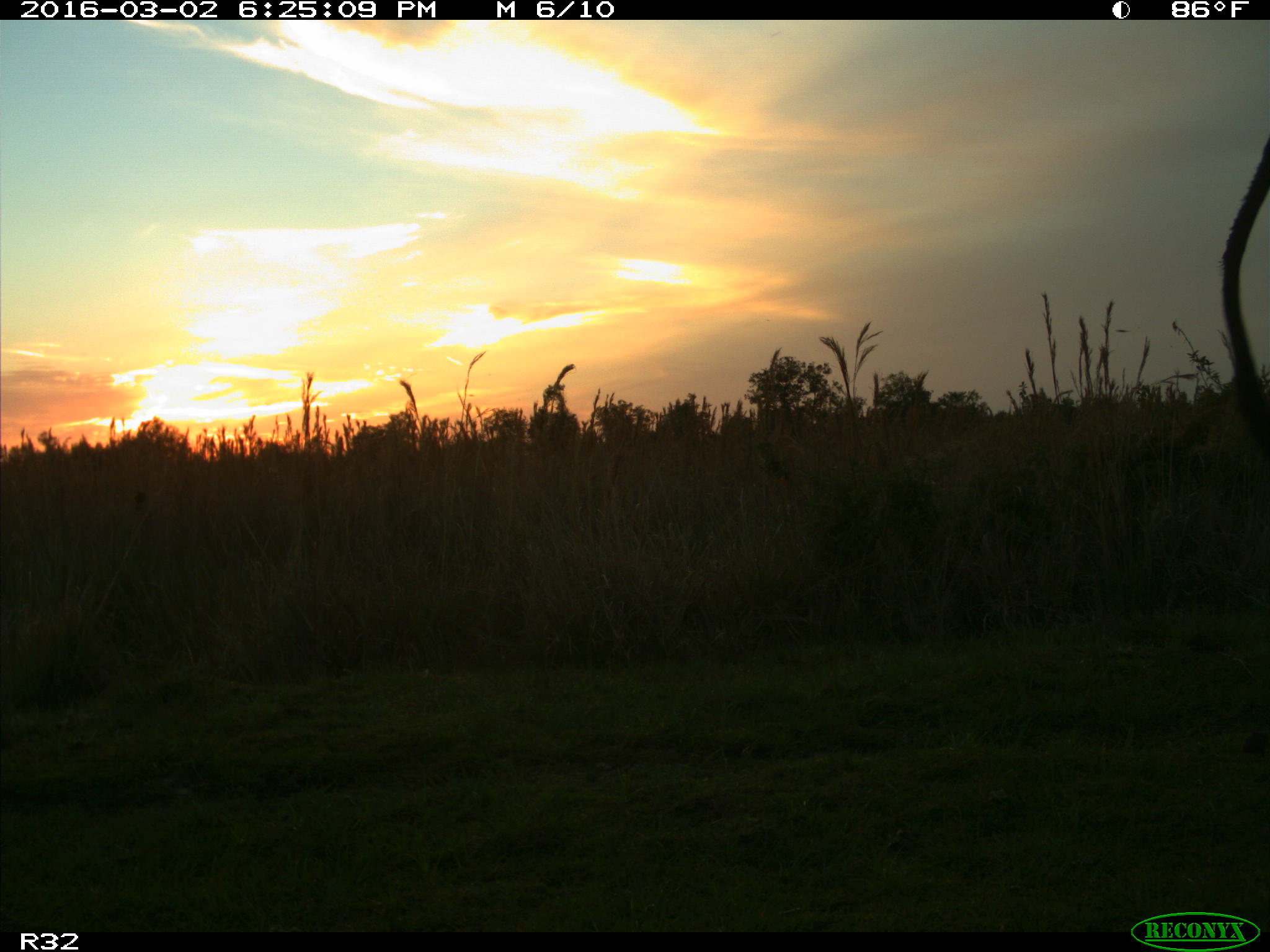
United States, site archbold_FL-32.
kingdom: Animalia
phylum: Chordata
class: Mammalia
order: Artiodactyla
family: Bovidae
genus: Bos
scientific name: Bos taurus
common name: domestic cow